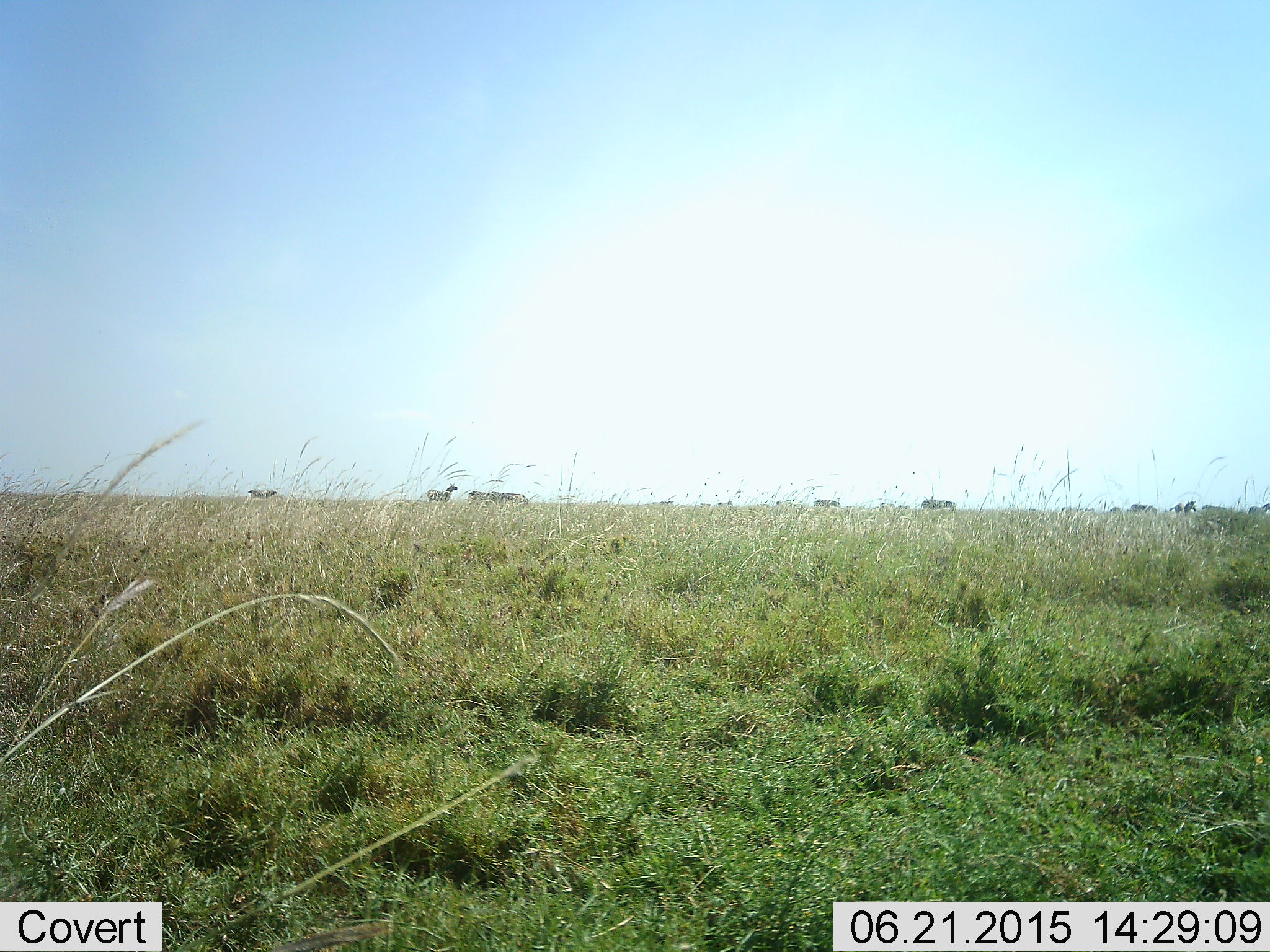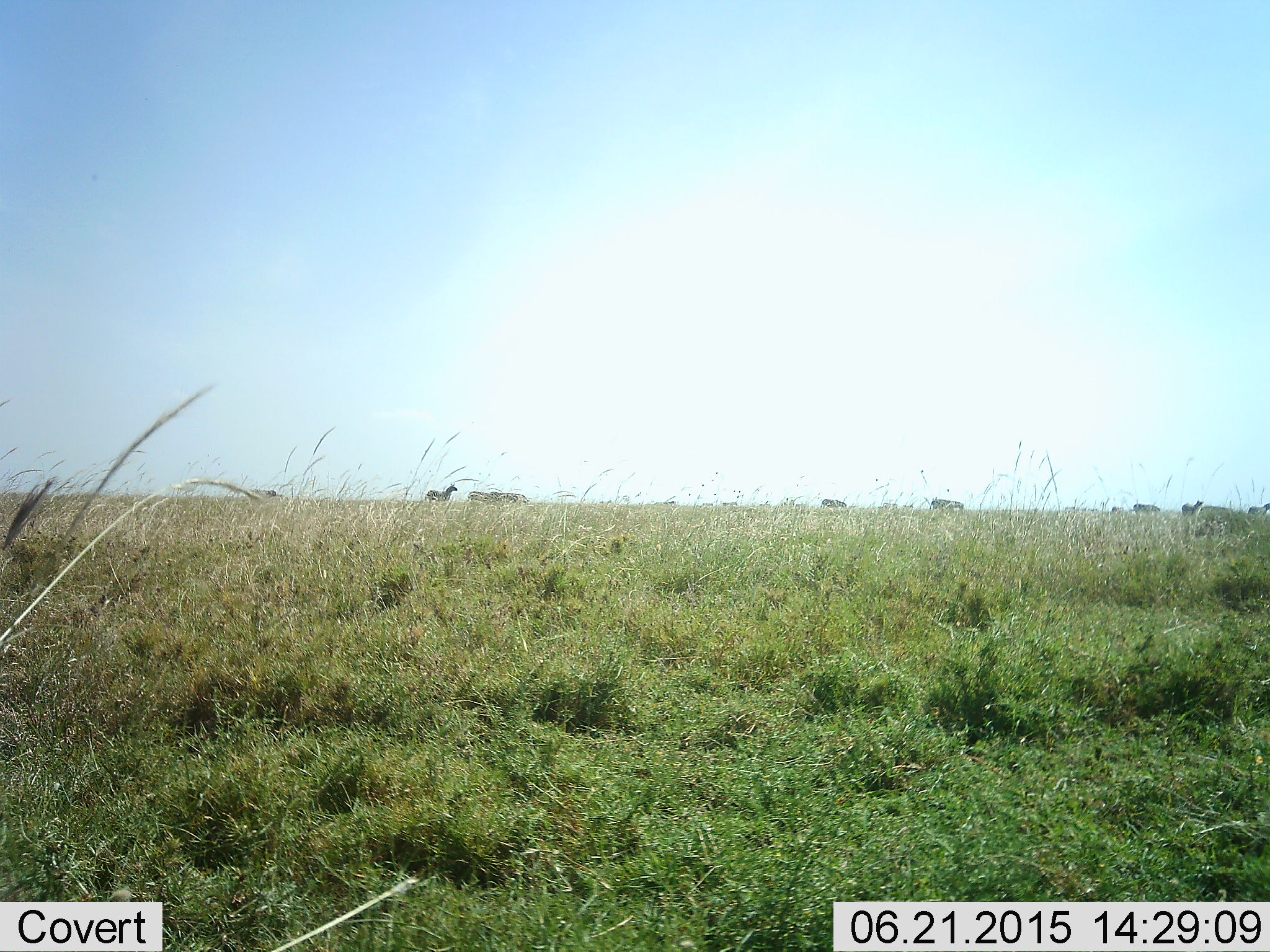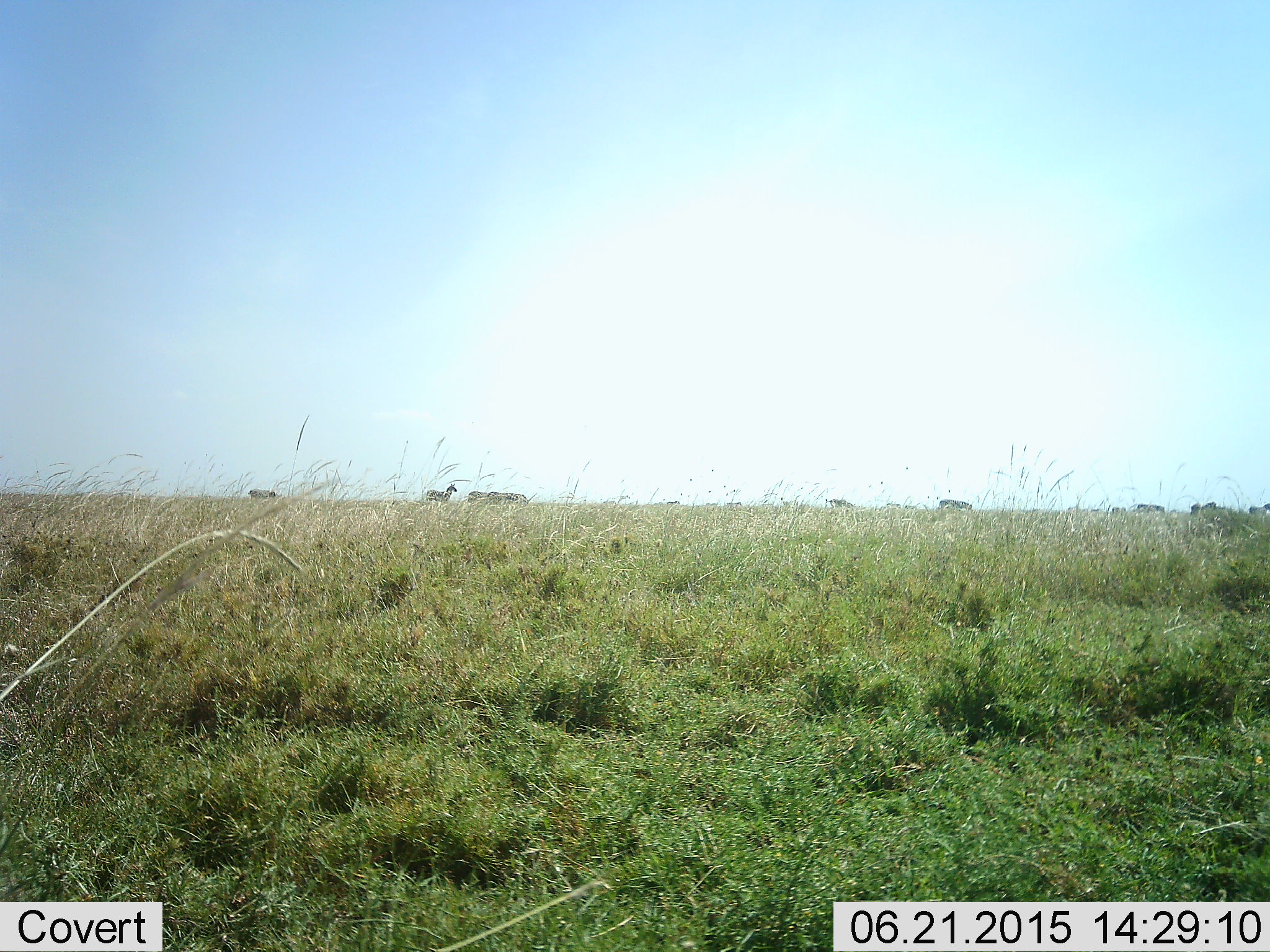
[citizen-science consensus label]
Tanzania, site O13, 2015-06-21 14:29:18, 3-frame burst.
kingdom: Animalia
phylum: Chordata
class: Mammalia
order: Perissodactyla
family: Equidae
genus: Equus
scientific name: Equus quagga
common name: plains zebra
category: zebra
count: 7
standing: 93%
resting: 0%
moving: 73%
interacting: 0%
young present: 0%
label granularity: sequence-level